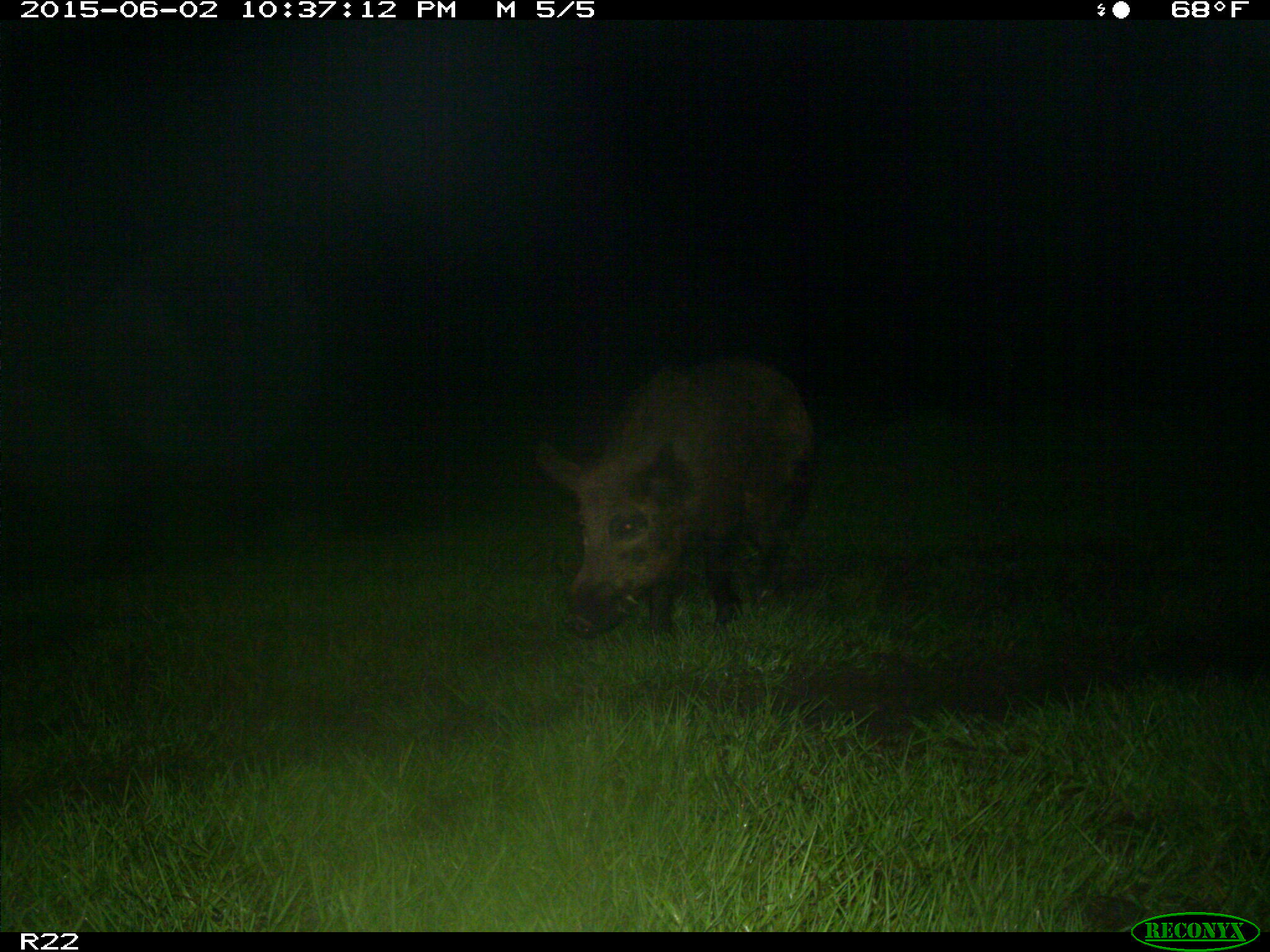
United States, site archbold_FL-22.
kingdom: Animalia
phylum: Chordata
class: Mammalia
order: Artiodactyla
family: Bovidae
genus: Bos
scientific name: Bos taurus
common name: domestic cow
Bos taurus (domestic cow).